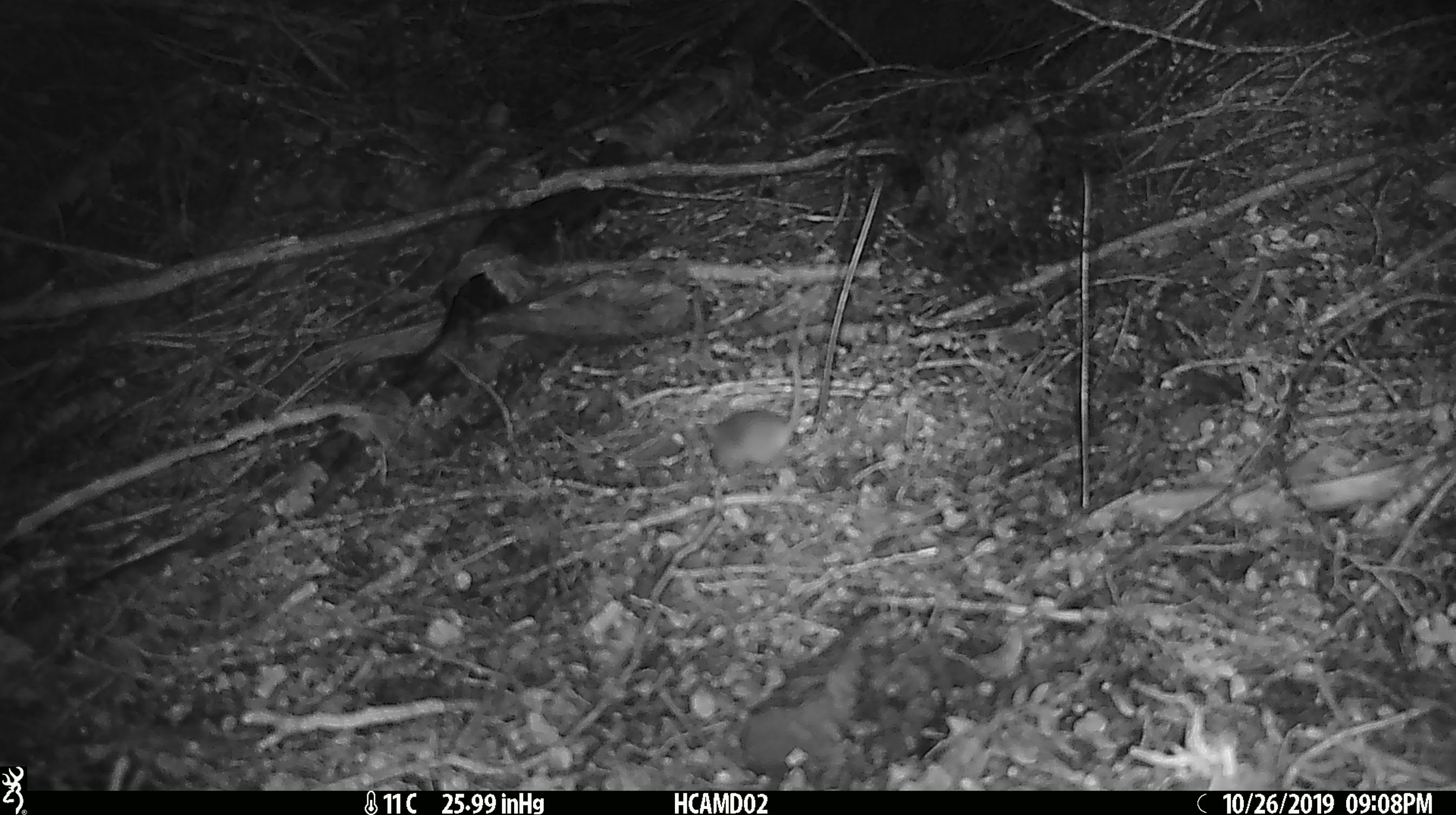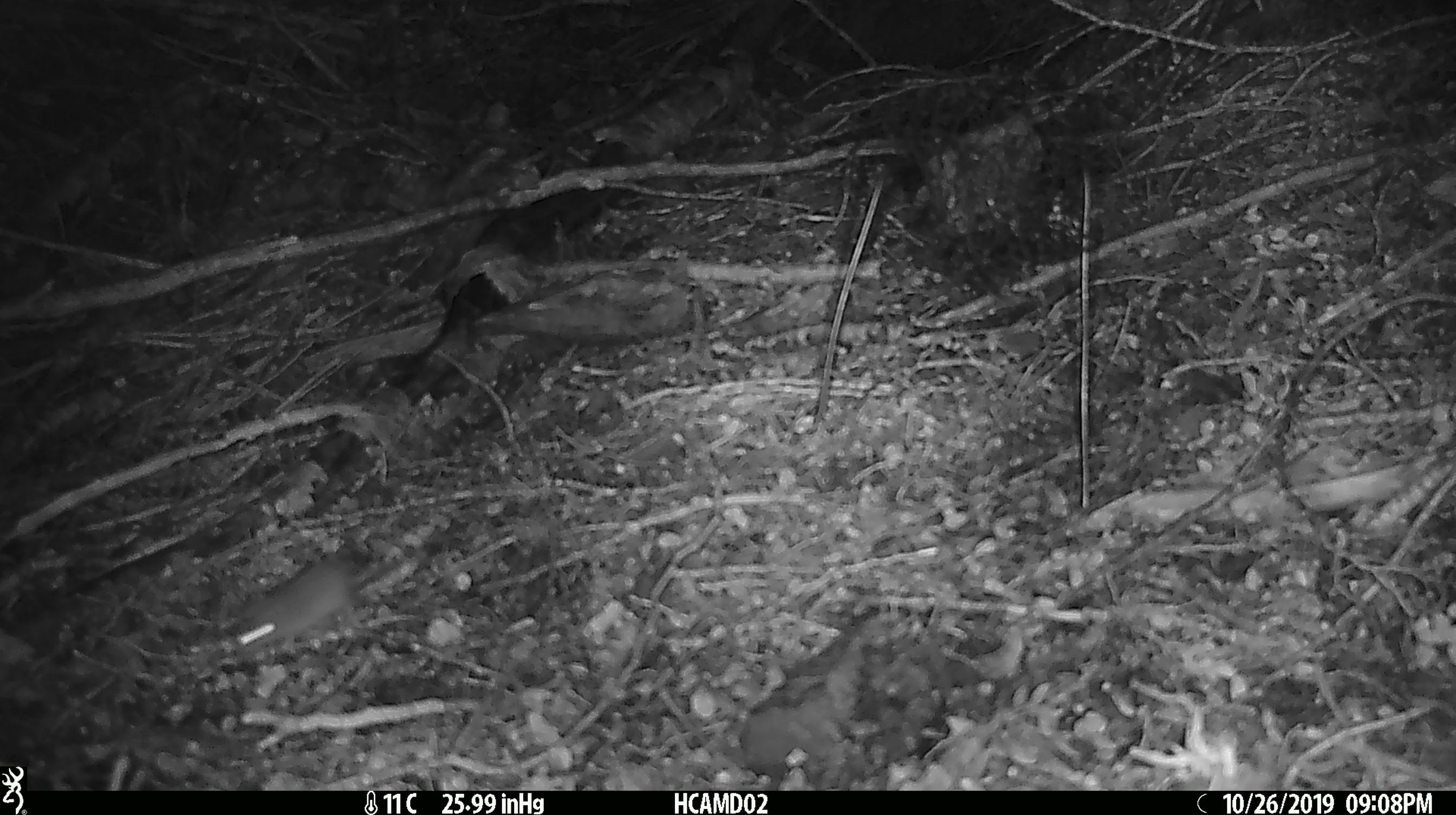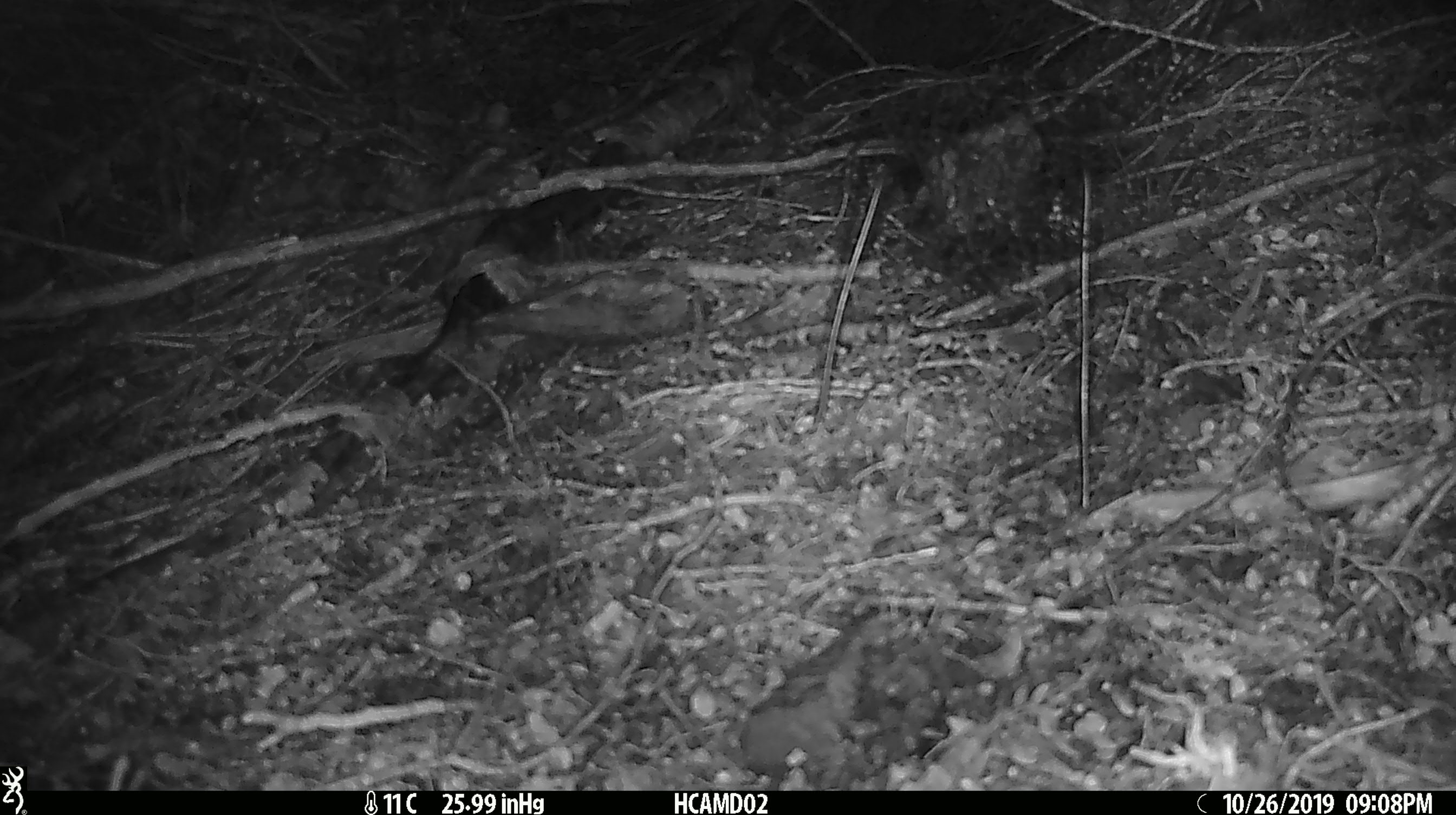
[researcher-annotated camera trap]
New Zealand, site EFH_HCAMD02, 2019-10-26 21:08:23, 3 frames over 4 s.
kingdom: Animalia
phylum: Chordata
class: Mammalia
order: Rodentia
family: Muridae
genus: Mus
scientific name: Mus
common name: mouse